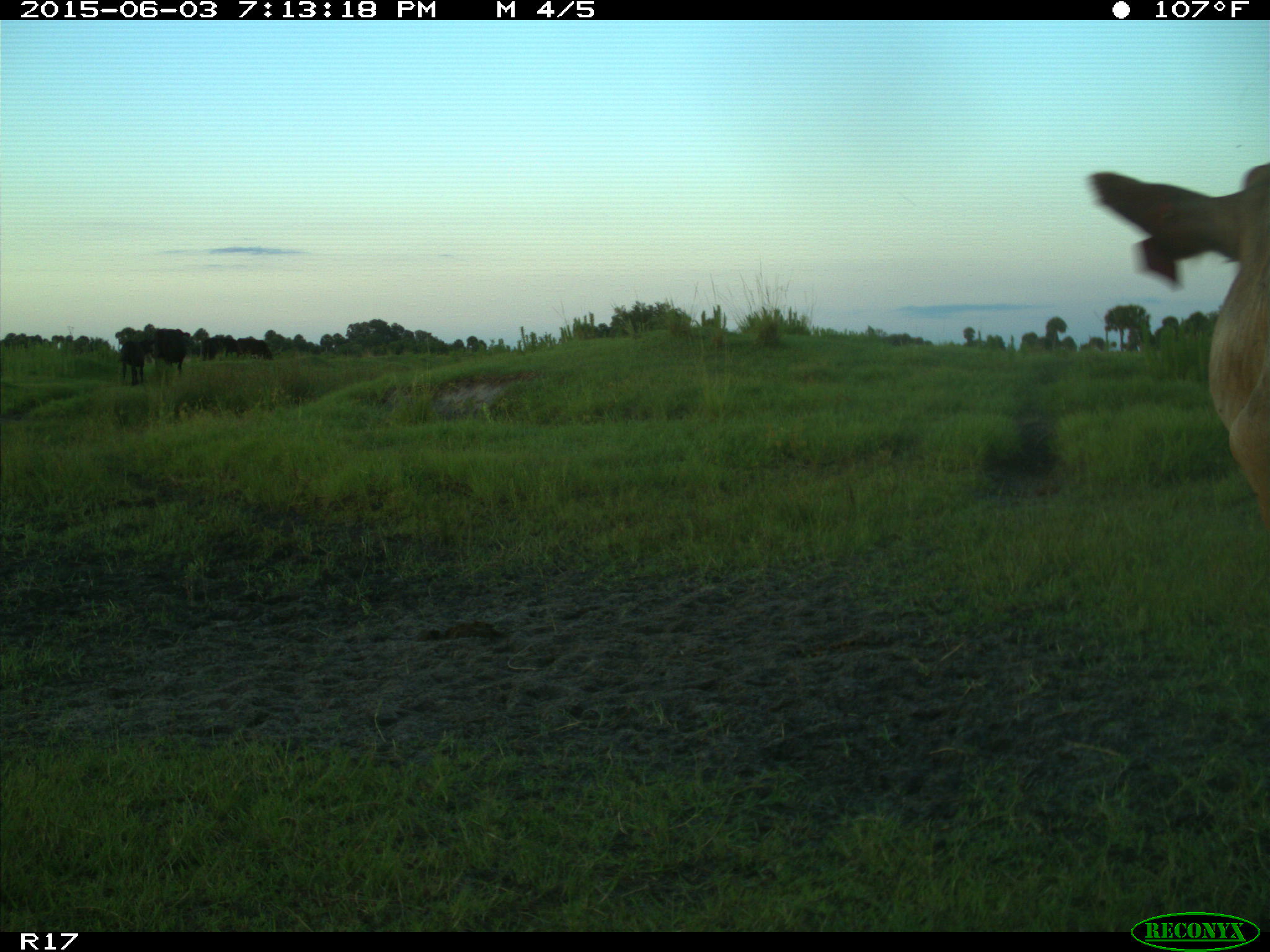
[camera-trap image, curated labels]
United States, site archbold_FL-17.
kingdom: Animalia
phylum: Chordata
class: Mammalia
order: Artiodactyla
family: Bovidae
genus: Bos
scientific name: Bos taurus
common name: domestic cow